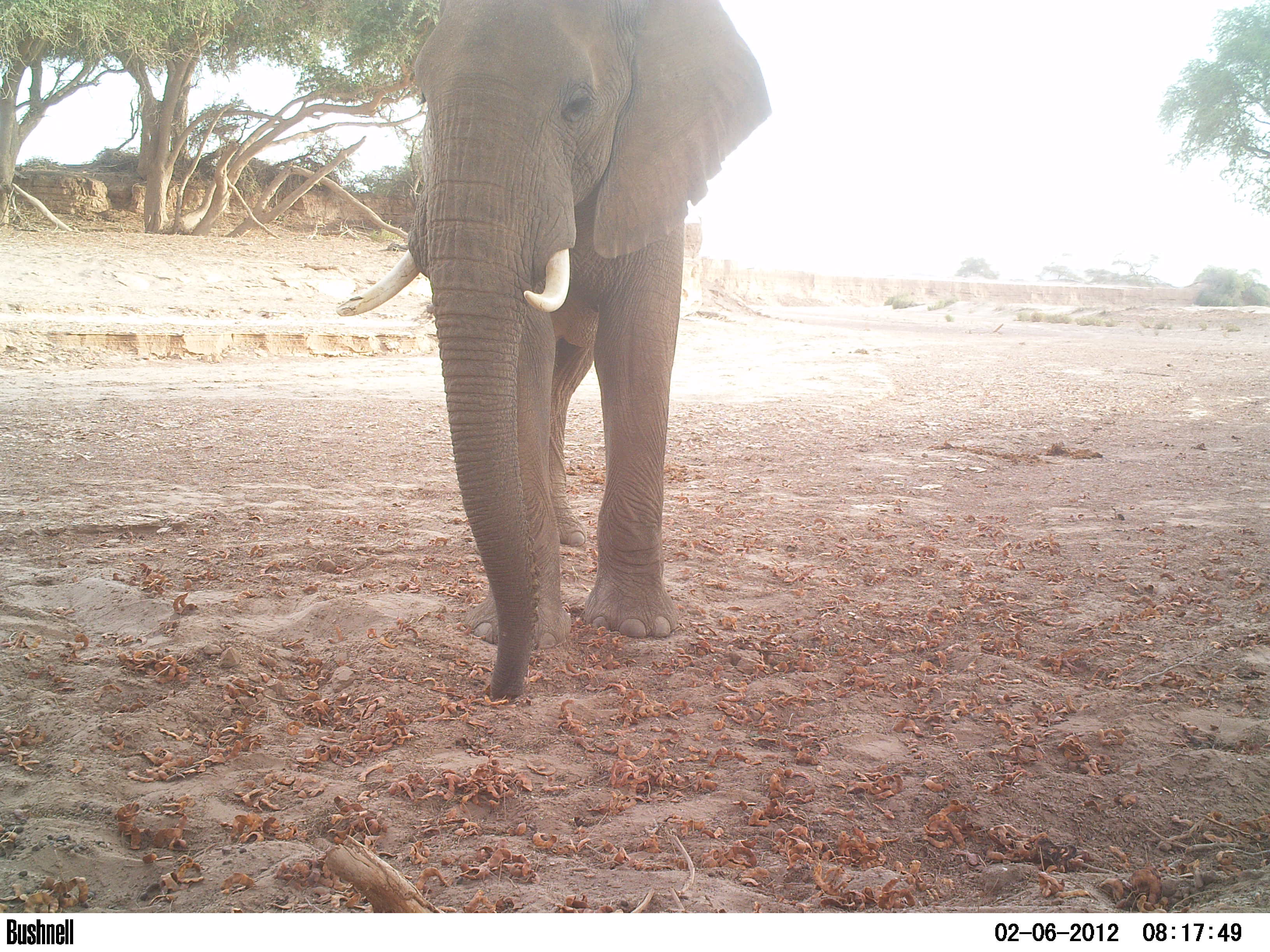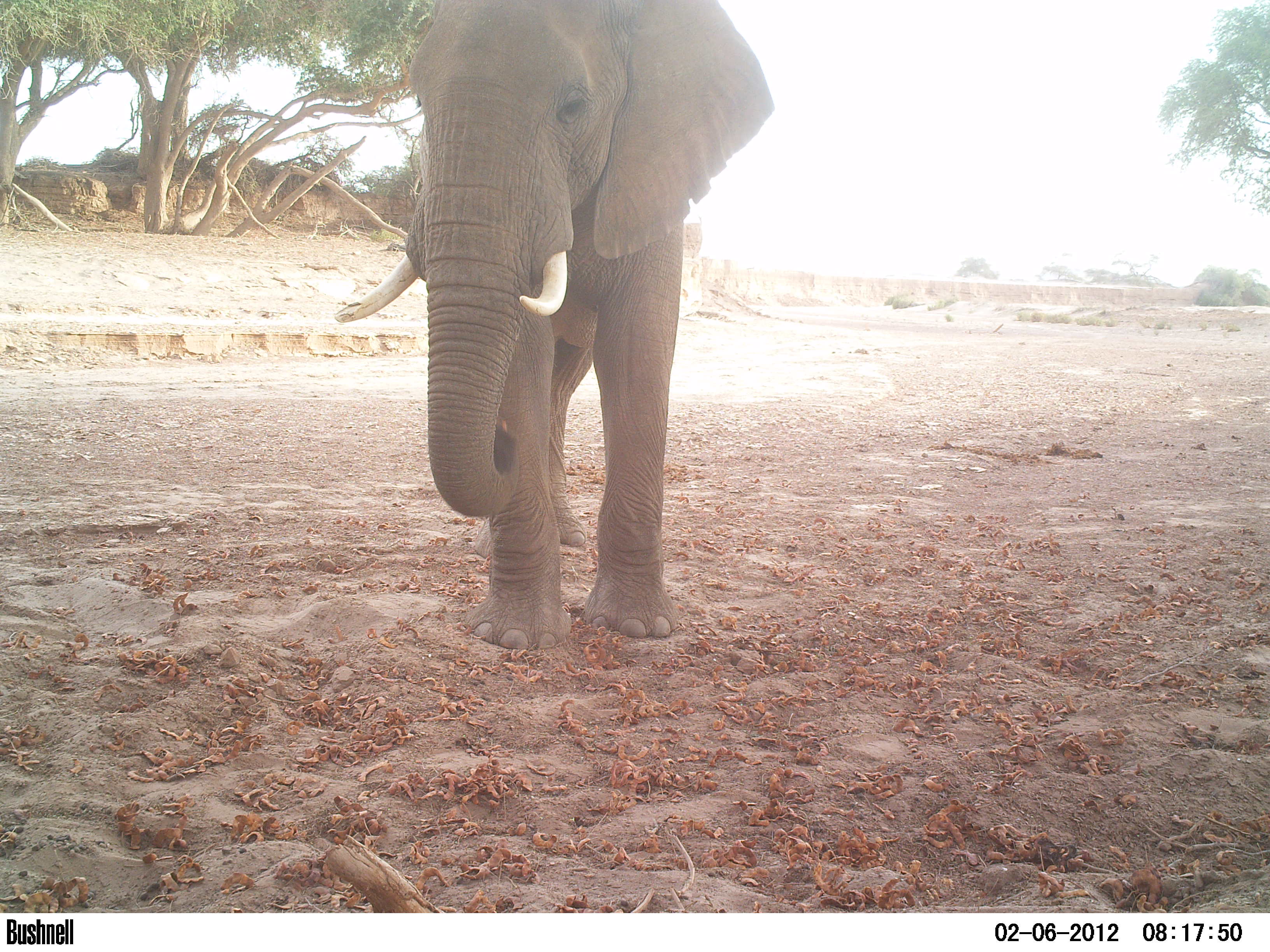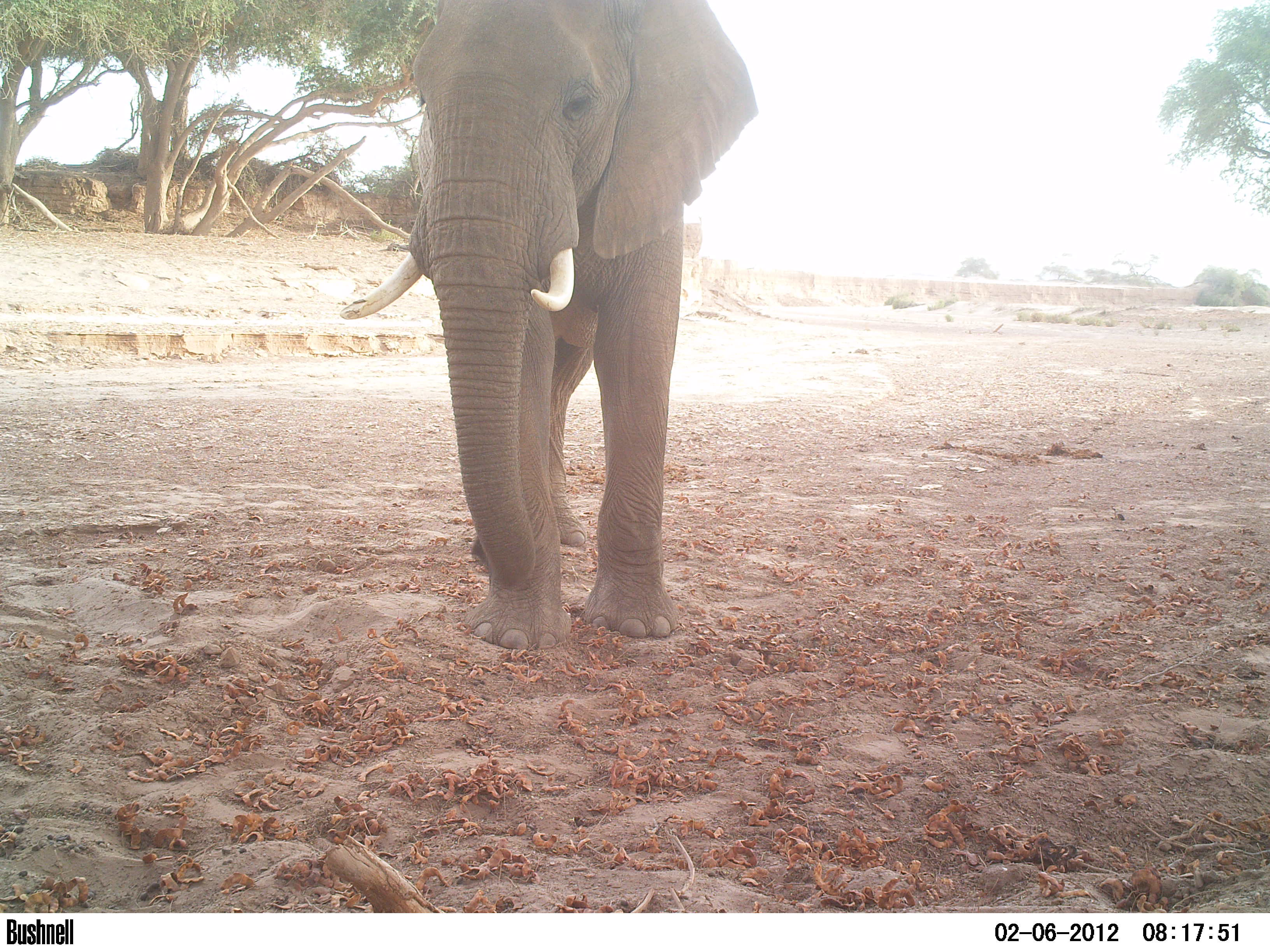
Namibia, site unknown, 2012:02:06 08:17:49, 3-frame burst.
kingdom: Animalia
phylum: Chordata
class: Mammalia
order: Proboscidea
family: Elephantidae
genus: Loxodonta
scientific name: Loxodonta africana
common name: african elephant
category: loxodanta africana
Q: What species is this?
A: Loxodanta africana (african elephant) (Loxodonta africana).